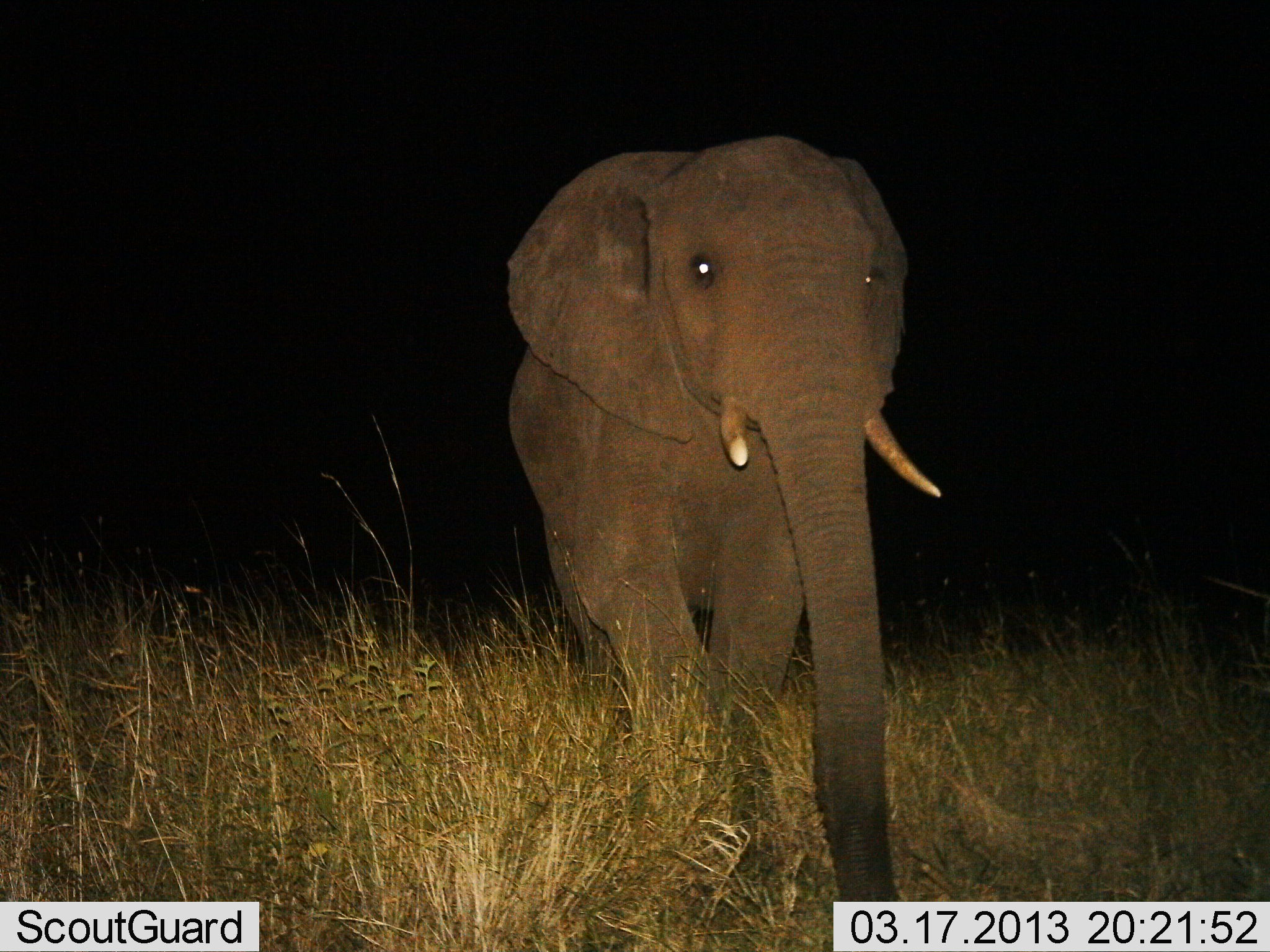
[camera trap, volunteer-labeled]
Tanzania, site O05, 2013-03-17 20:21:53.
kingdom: Animalia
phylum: Chordata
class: Mammalia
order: Proboscidea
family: Elephantidae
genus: Loxodonta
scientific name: Loxodonta africana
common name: african bush elephant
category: elephant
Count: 1.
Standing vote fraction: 16%.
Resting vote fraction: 0%.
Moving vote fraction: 87%.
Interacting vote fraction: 0%.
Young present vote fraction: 3%.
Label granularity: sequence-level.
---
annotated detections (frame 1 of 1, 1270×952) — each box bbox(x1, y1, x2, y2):
animal: bbox(508, 135, 942, 901)